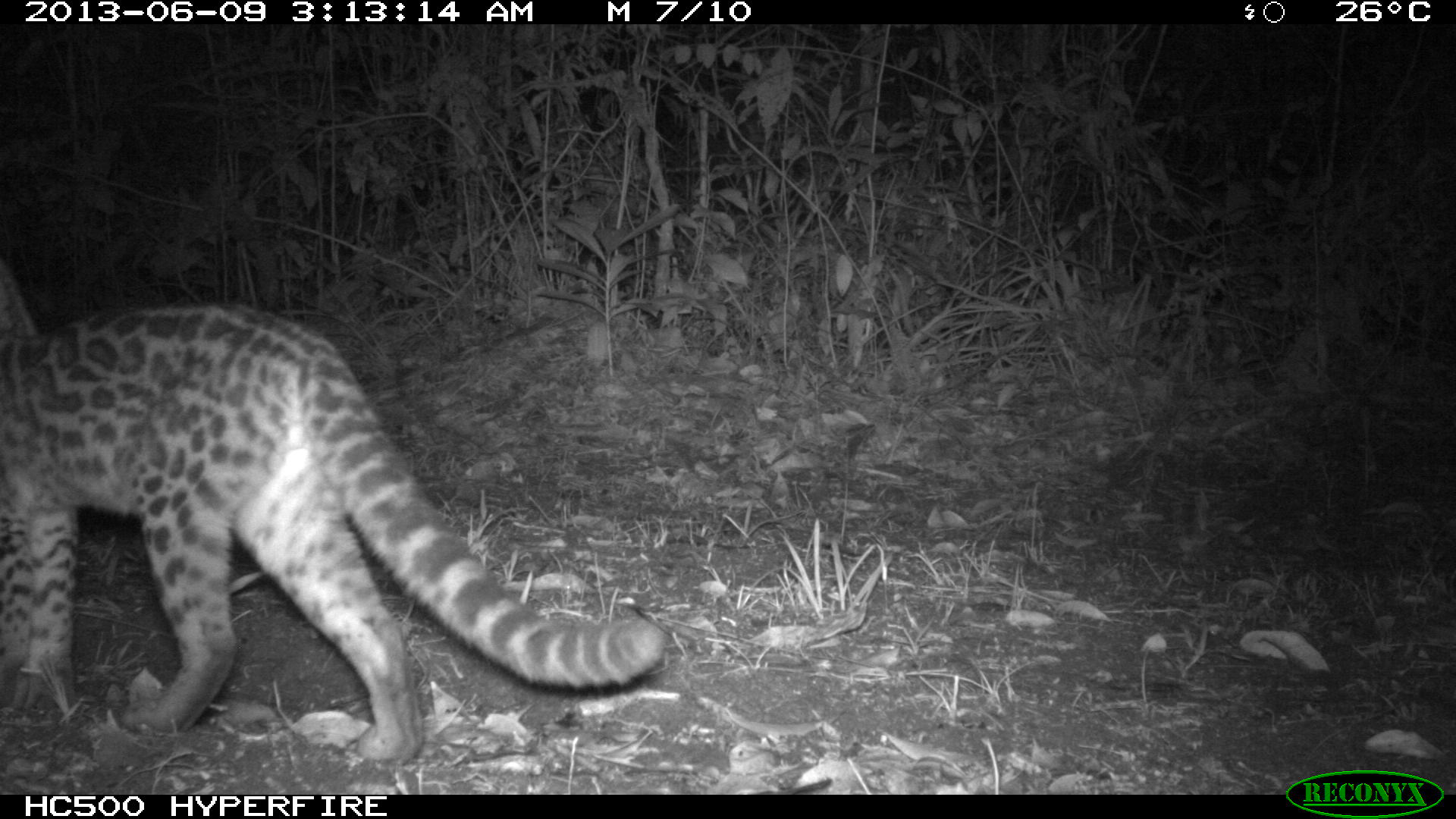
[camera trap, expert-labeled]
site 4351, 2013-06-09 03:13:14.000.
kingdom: Animalia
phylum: Chordata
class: Mammalia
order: Carnivora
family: Felidae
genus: Leopardus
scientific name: Leopardus wiedii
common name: margay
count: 1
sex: male